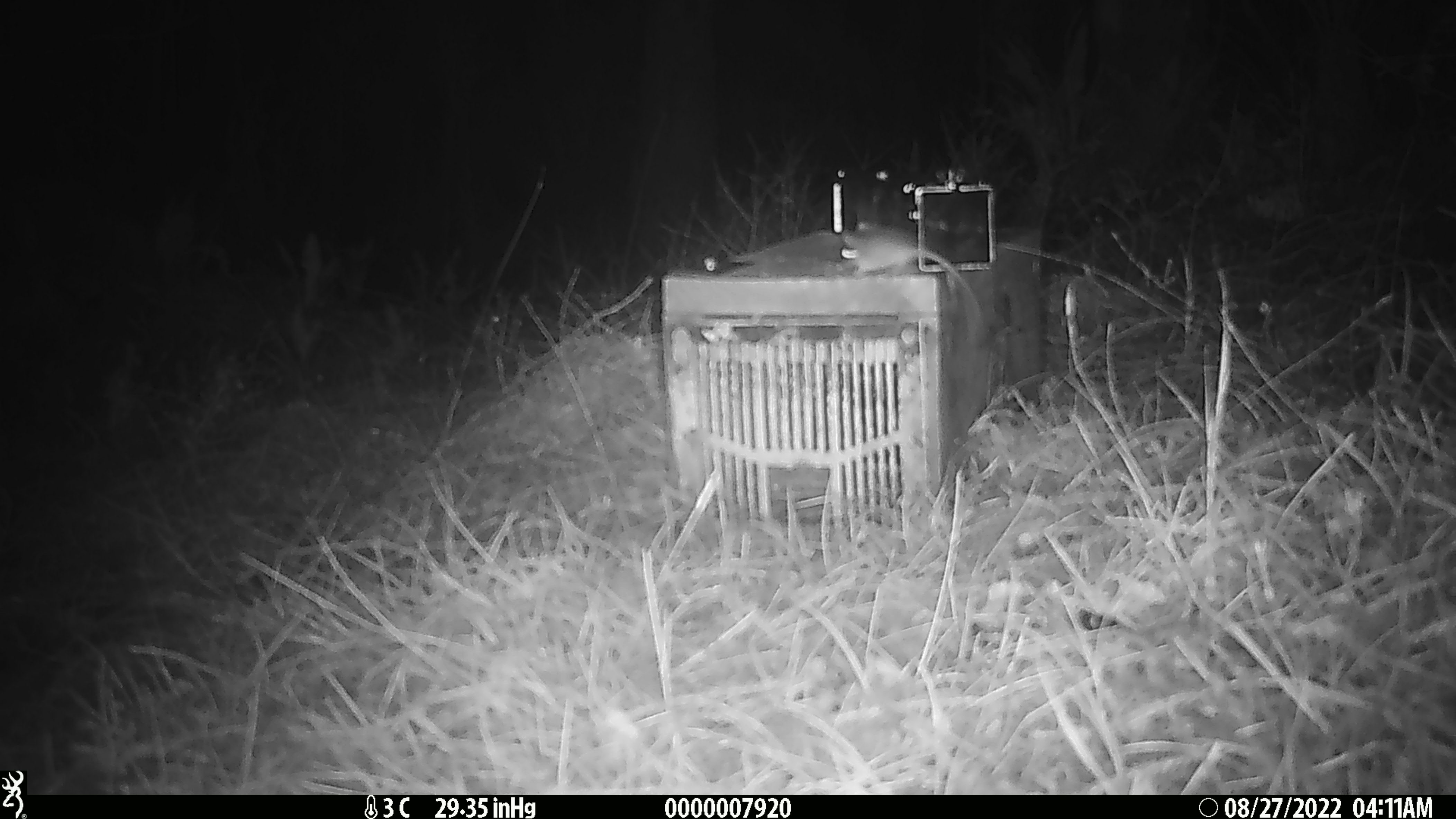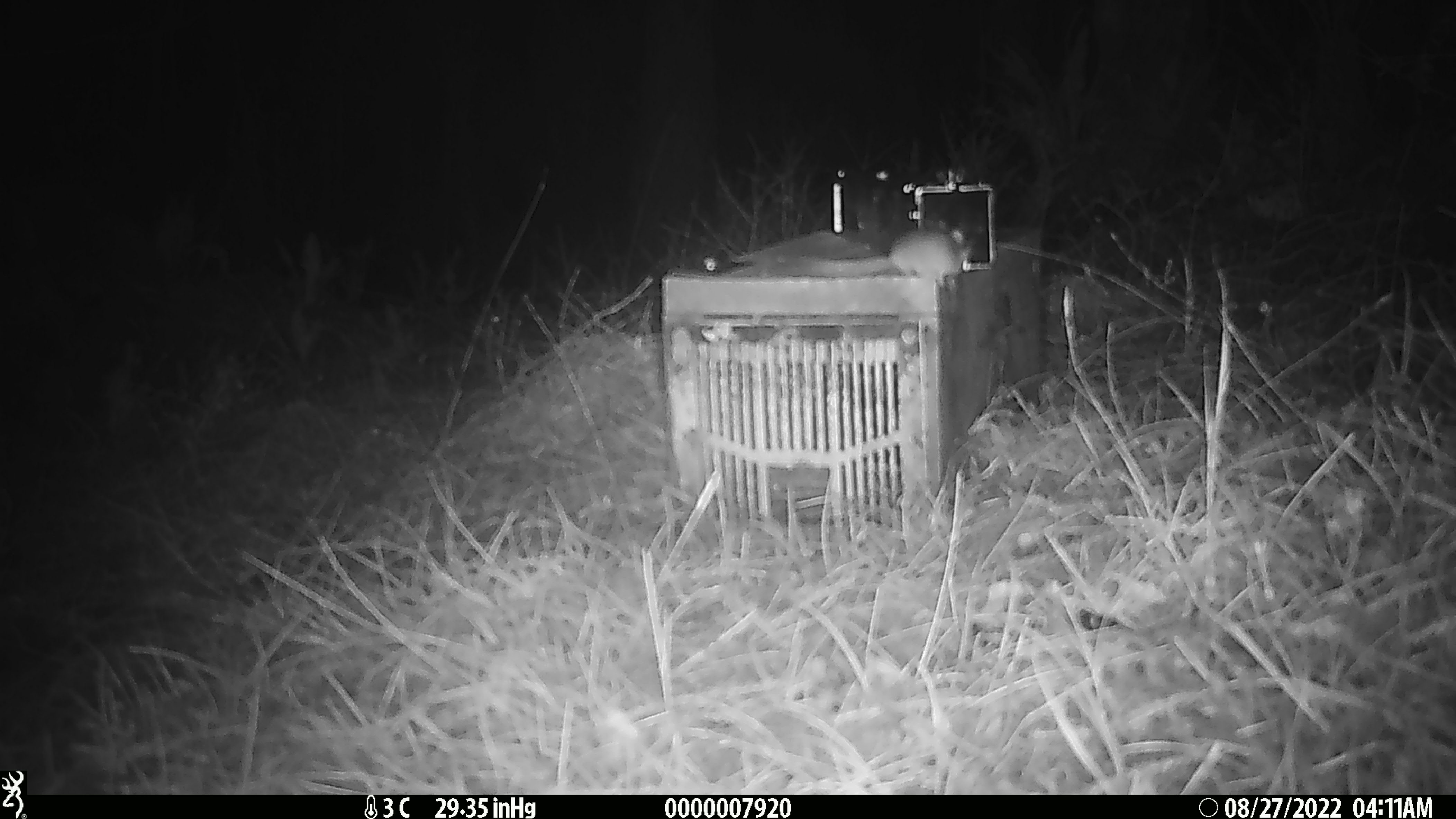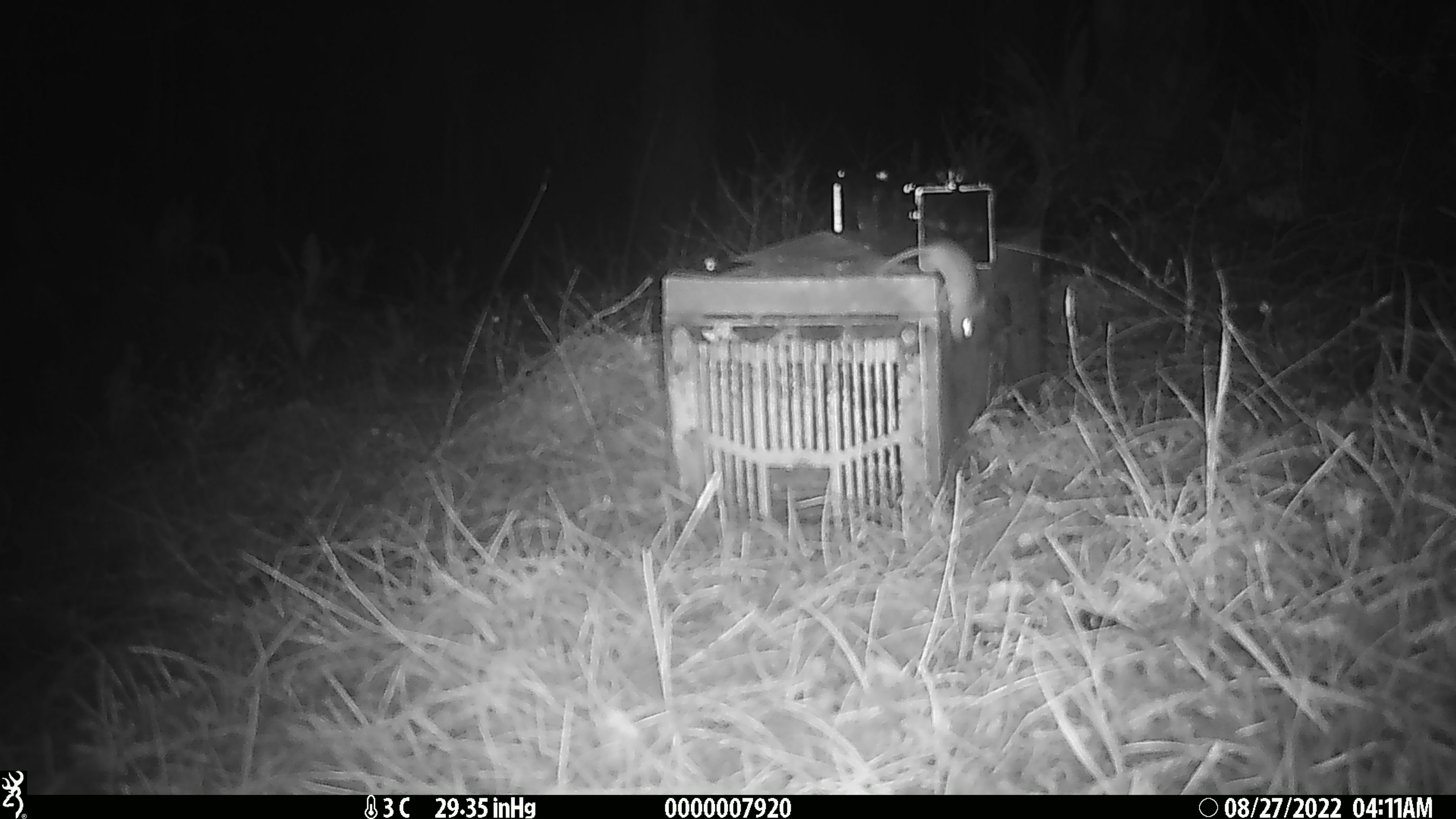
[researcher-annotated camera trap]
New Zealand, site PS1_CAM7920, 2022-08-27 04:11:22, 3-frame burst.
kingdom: Animalia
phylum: Chordata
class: Mammalia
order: Rodentia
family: Muridae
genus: Mus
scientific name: Mus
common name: mouse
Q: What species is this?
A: Mouse (Mus).